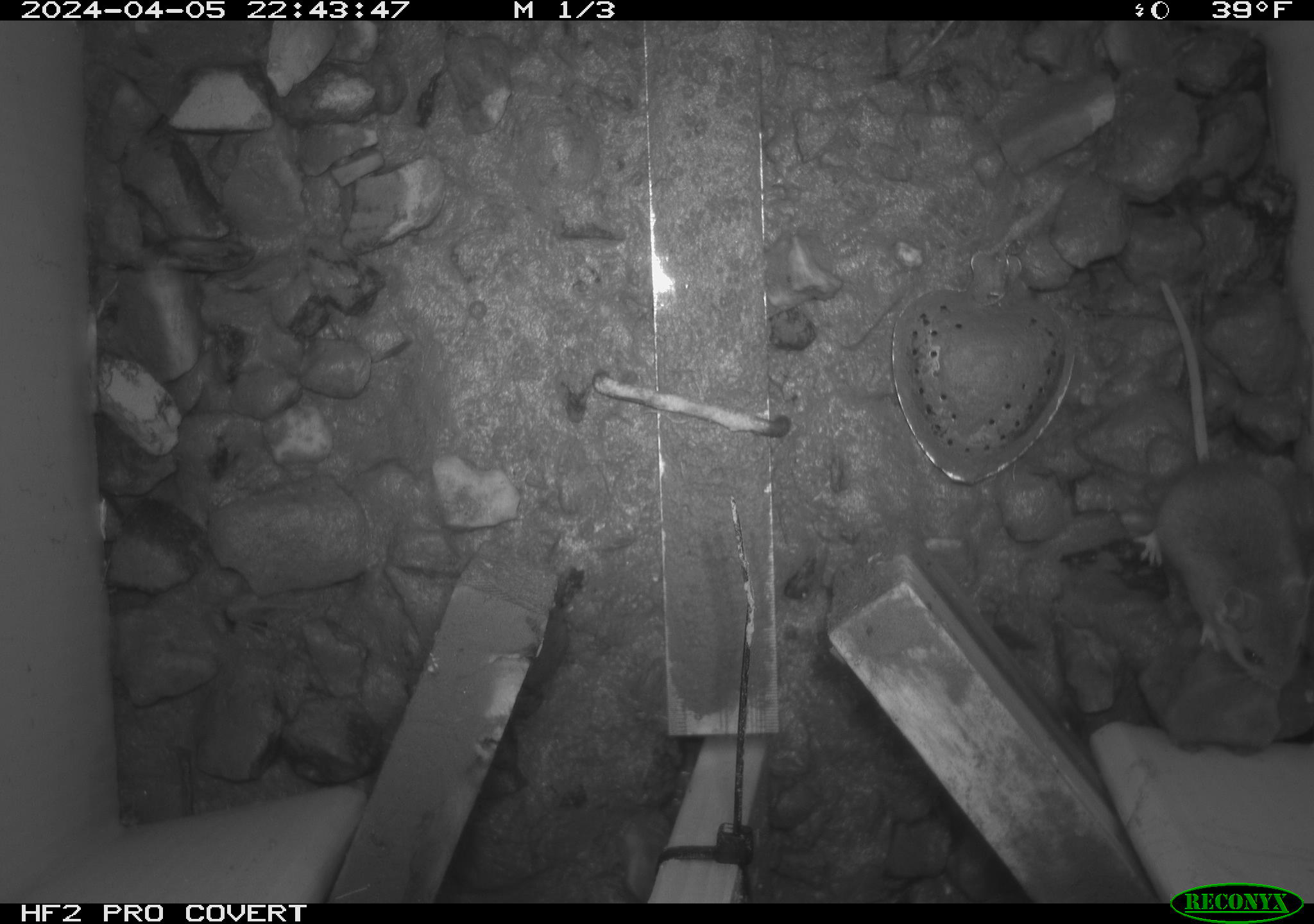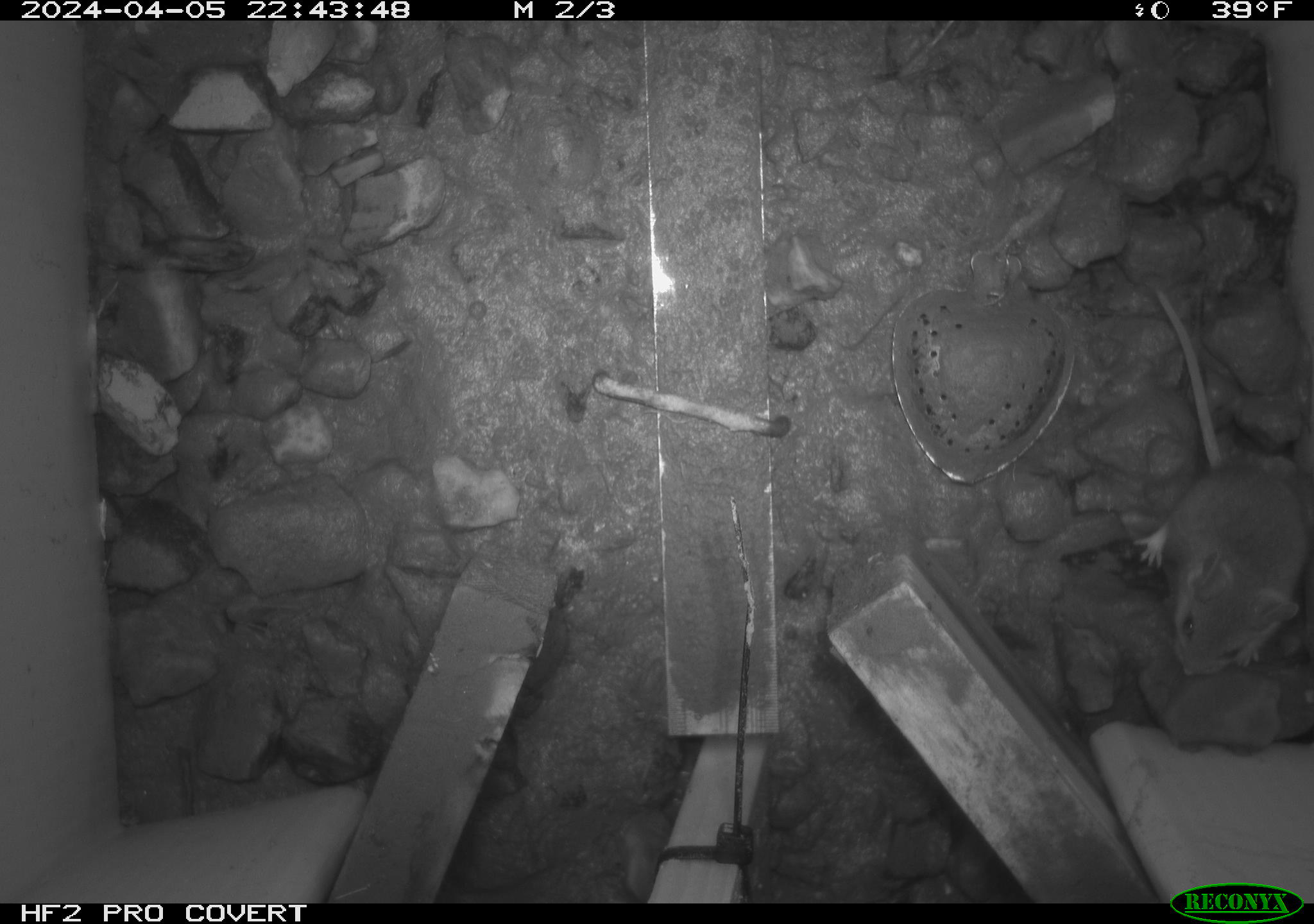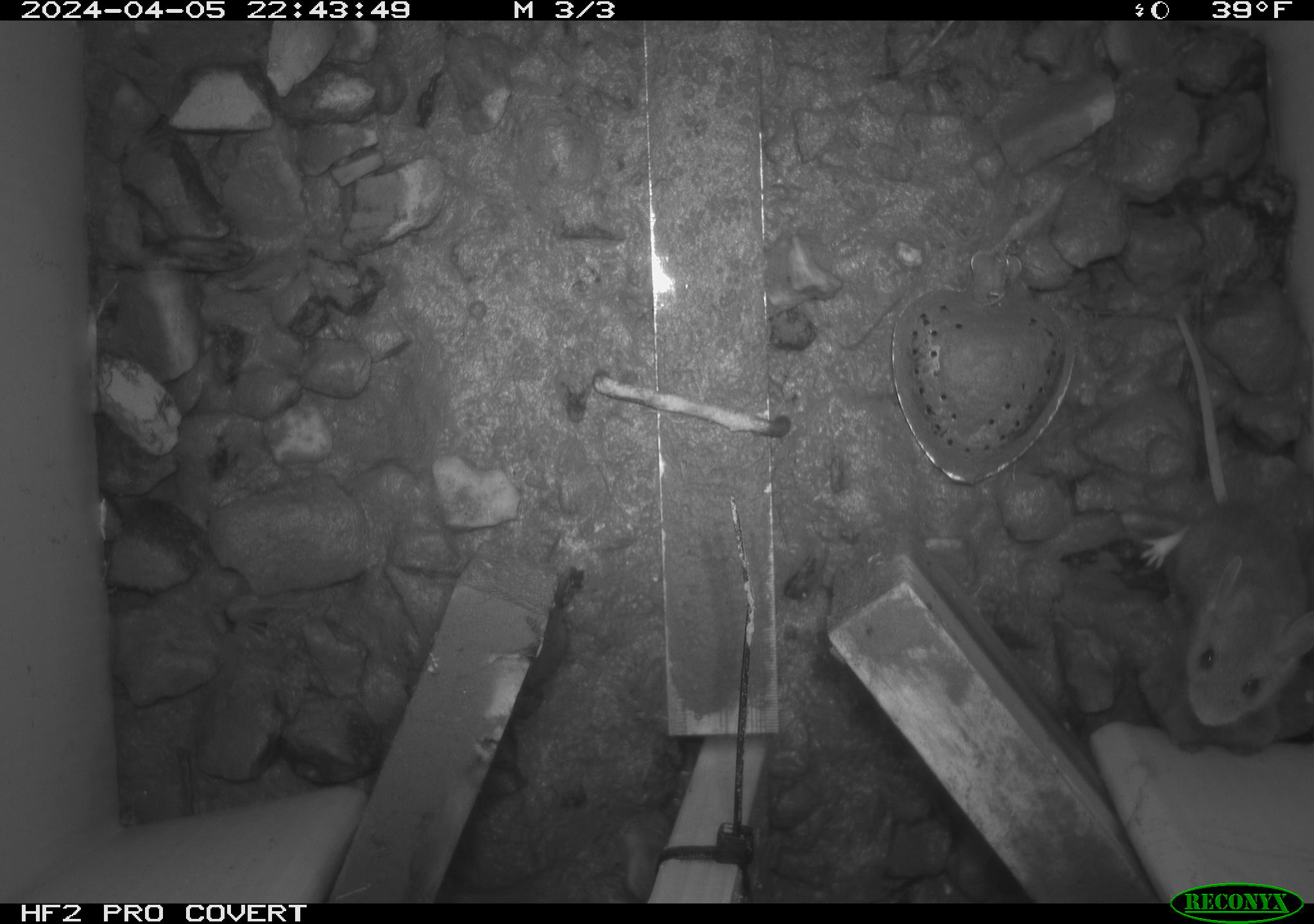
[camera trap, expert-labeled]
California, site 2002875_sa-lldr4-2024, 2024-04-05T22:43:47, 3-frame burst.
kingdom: Animalia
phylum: Chordata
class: Mammalia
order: Rodentia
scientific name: Rodentia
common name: rodent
Rodent (Rodentia).